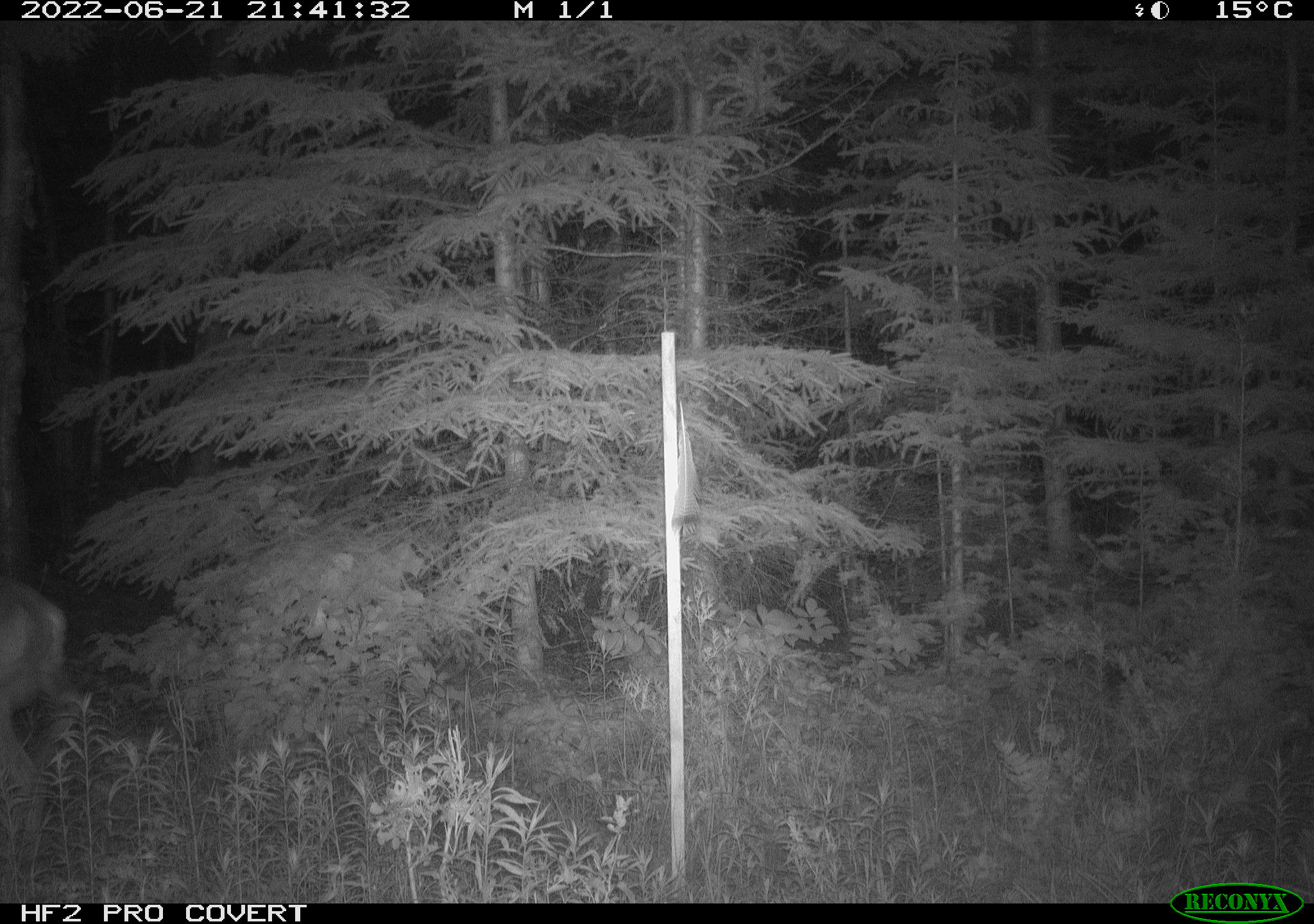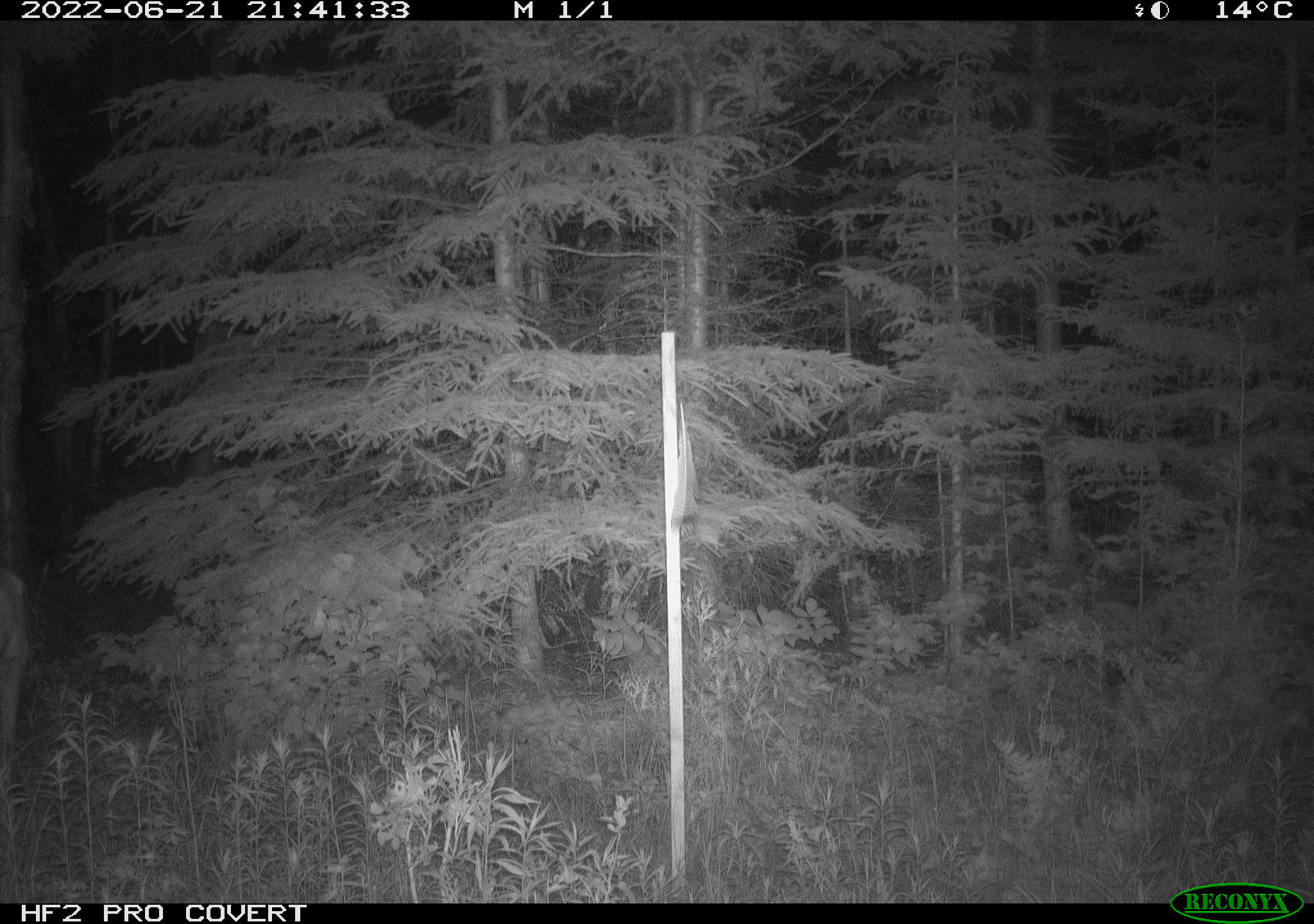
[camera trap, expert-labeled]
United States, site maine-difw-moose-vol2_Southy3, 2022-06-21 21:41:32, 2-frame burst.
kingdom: Animalia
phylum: Chordata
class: Mammalia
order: Artiodactyla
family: Cervidae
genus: Odocoileus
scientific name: Odocoileus virginianus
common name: white-tailed deer